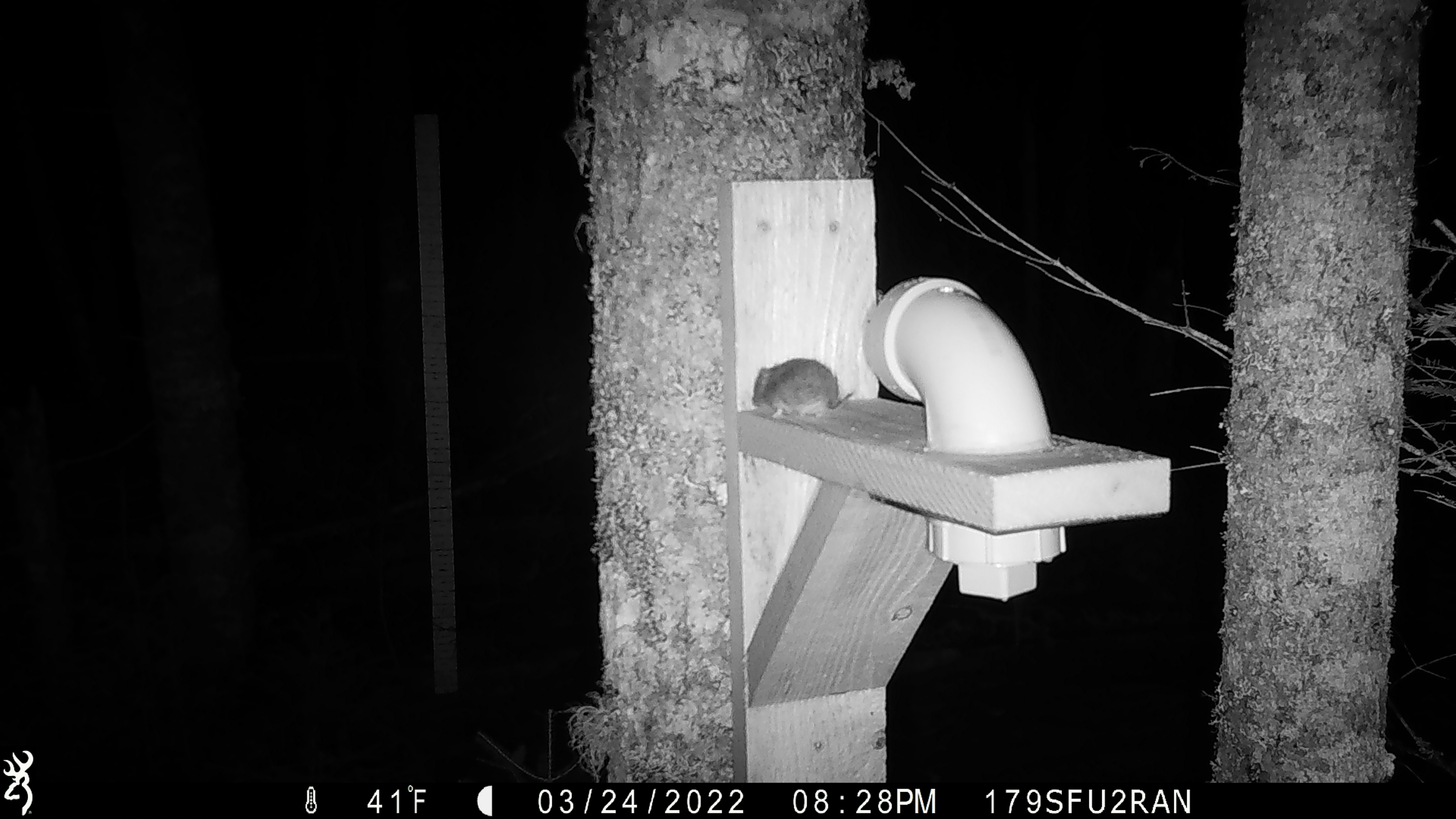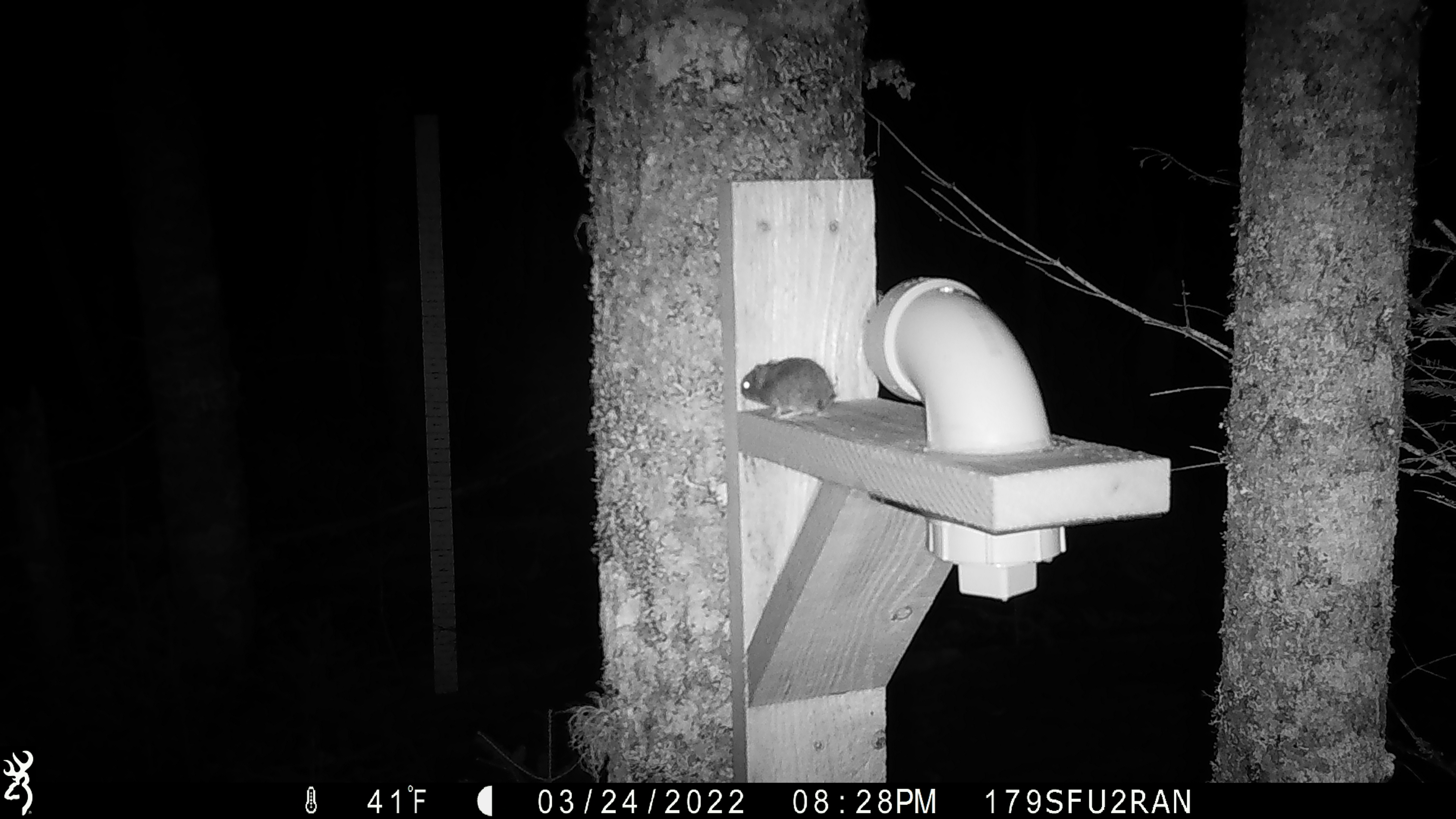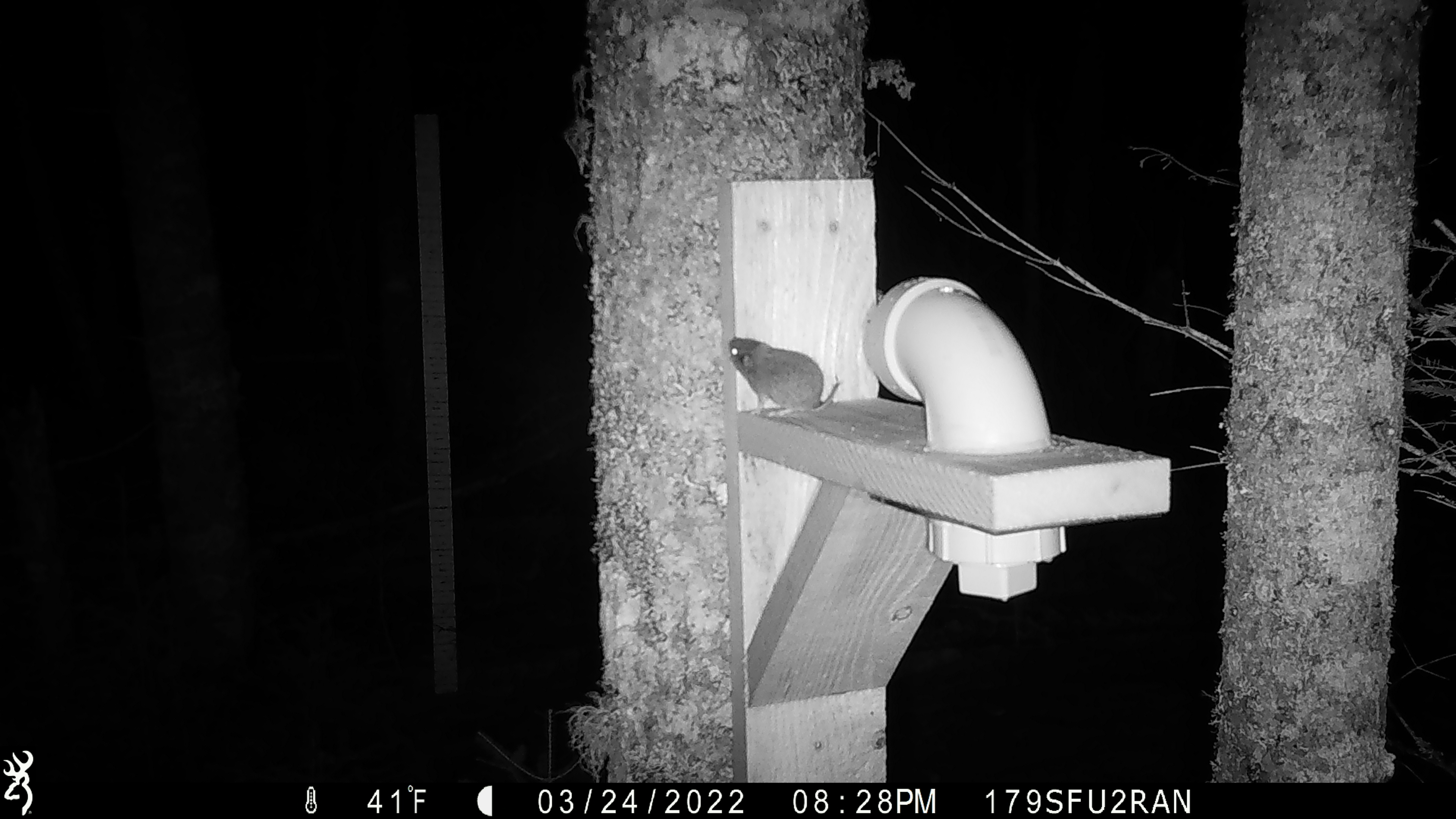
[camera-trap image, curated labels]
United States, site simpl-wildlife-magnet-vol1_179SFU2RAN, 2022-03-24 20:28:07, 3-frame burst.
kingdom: Animalia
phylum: Chordata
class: Mammalia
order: Rodentia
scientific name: Rodentia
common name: mouse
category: mouse sp.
Mouse sp. (mouse) (Rodentia).